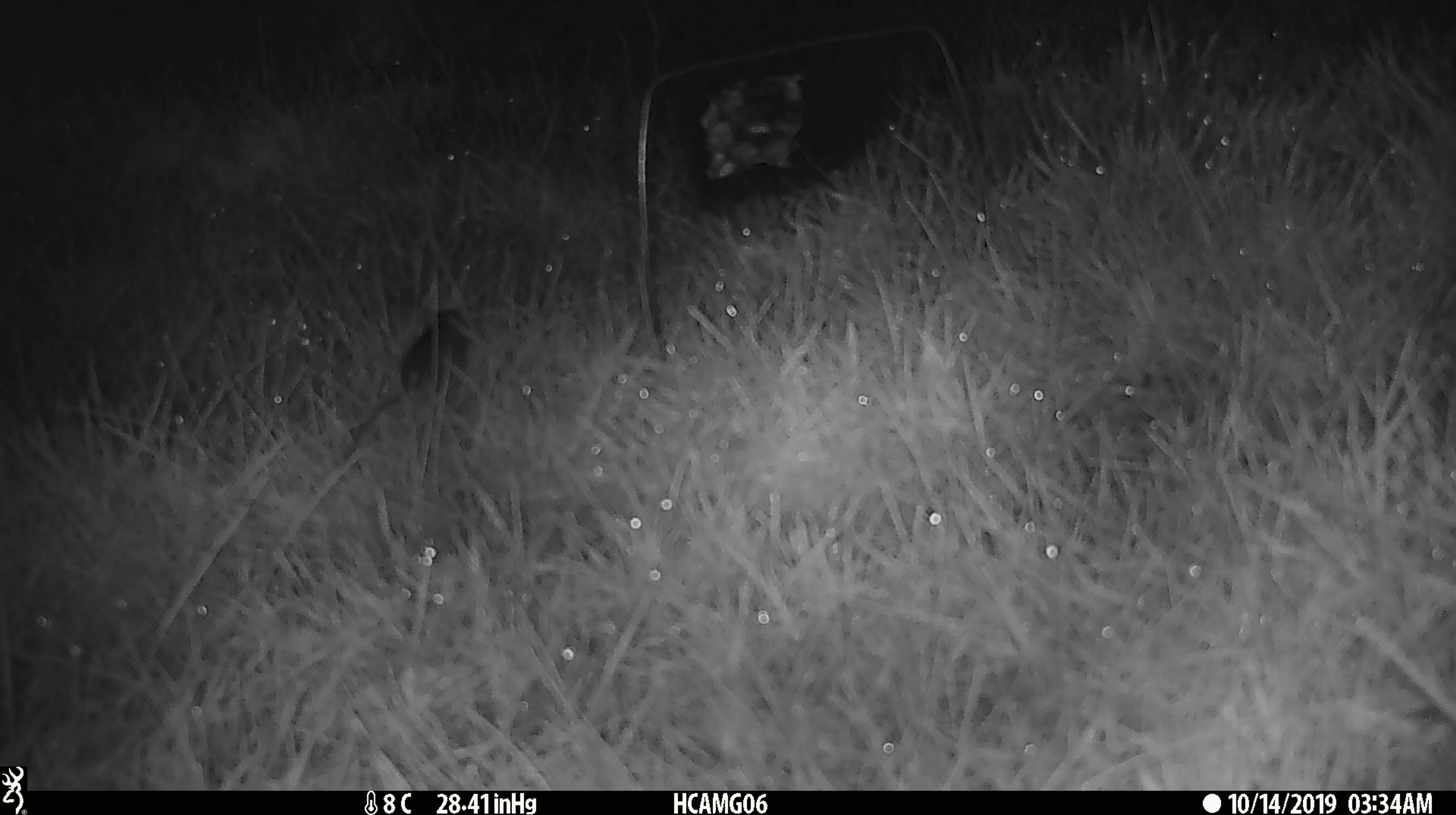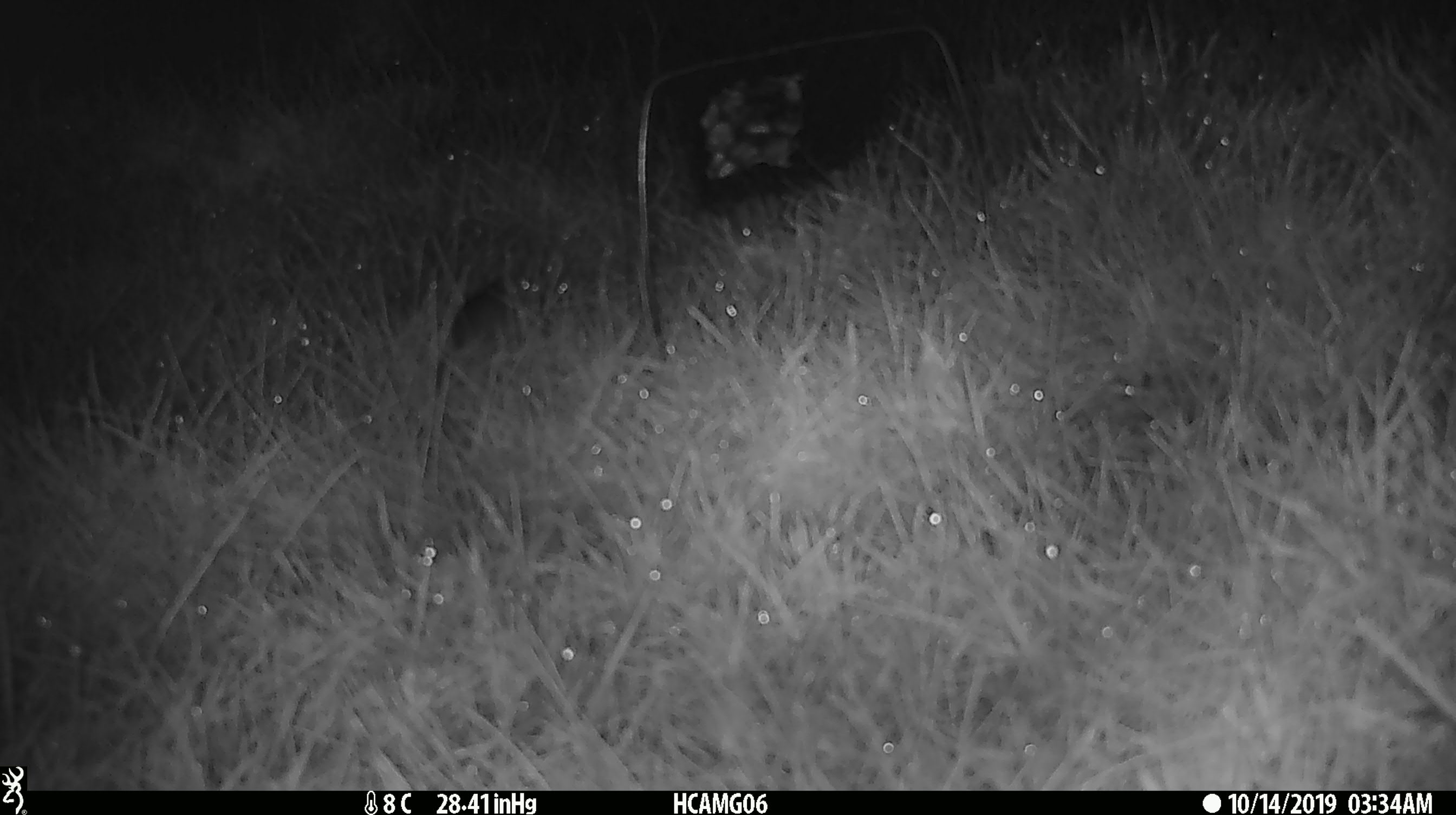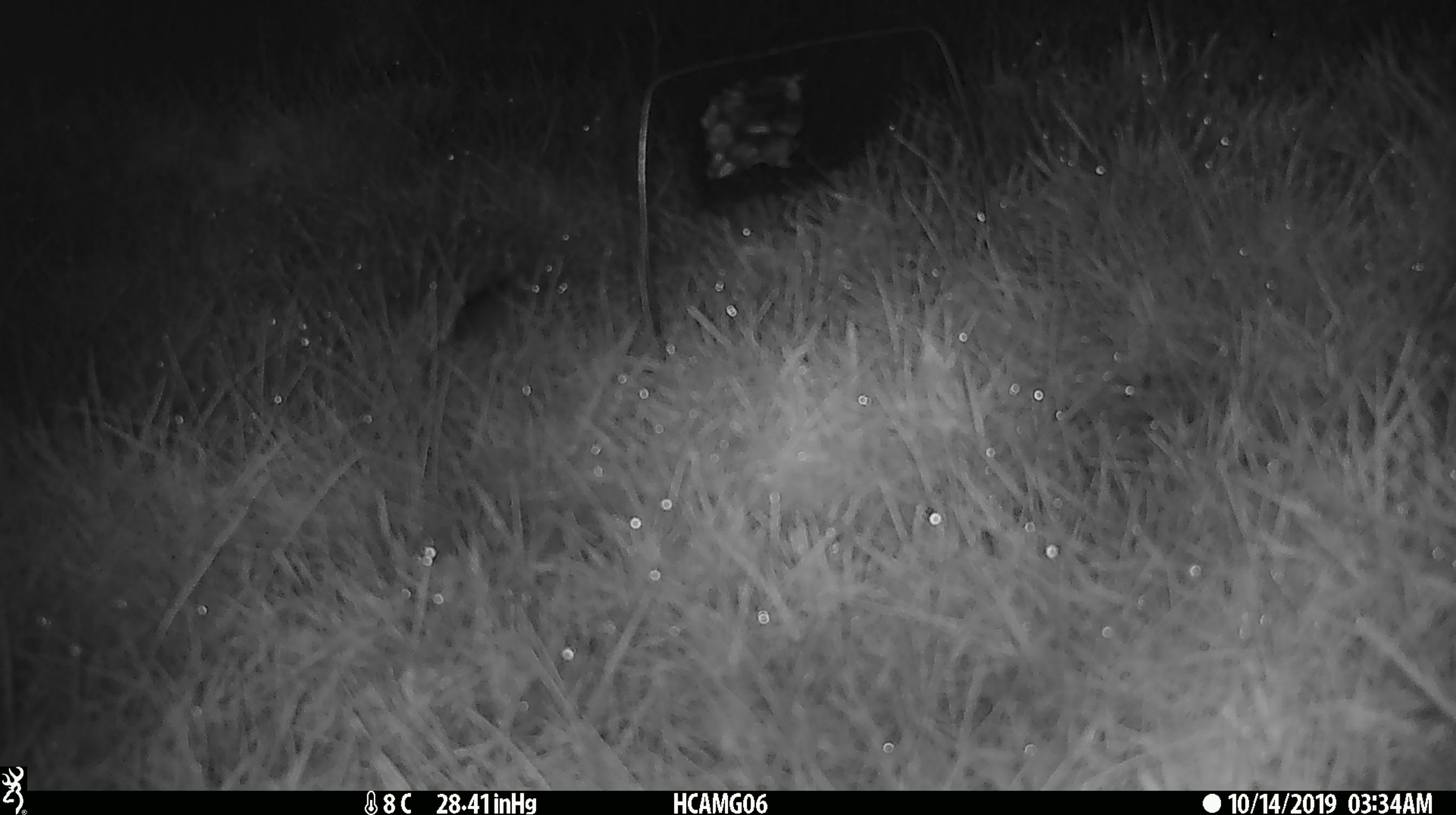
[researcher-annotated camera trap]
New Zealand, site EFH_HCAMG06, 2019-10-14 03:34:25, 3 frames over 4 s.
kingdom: Animalia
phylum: Chordata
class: Mammalia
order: Rodentia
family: Muridae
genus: Mus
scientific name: Mus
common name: mouse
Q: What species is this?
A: Mouse (Mus).